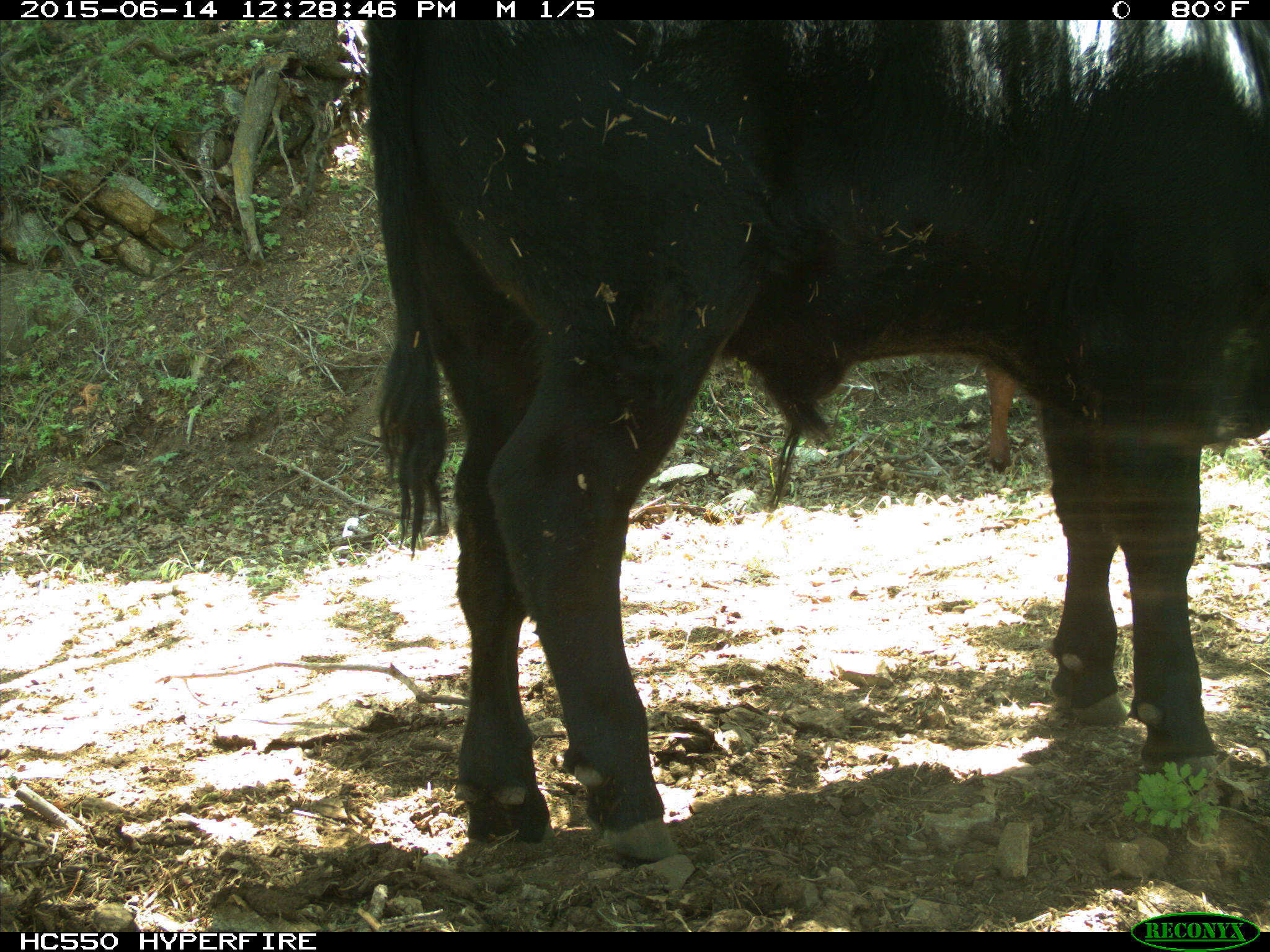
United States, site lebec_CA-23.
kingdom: Animalia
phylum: Chordata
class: Mammalia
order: Artiodactyla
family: Bovidae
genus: Bos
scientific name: Bos taurus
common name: domestic cow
Bos taurus (domestic cow).